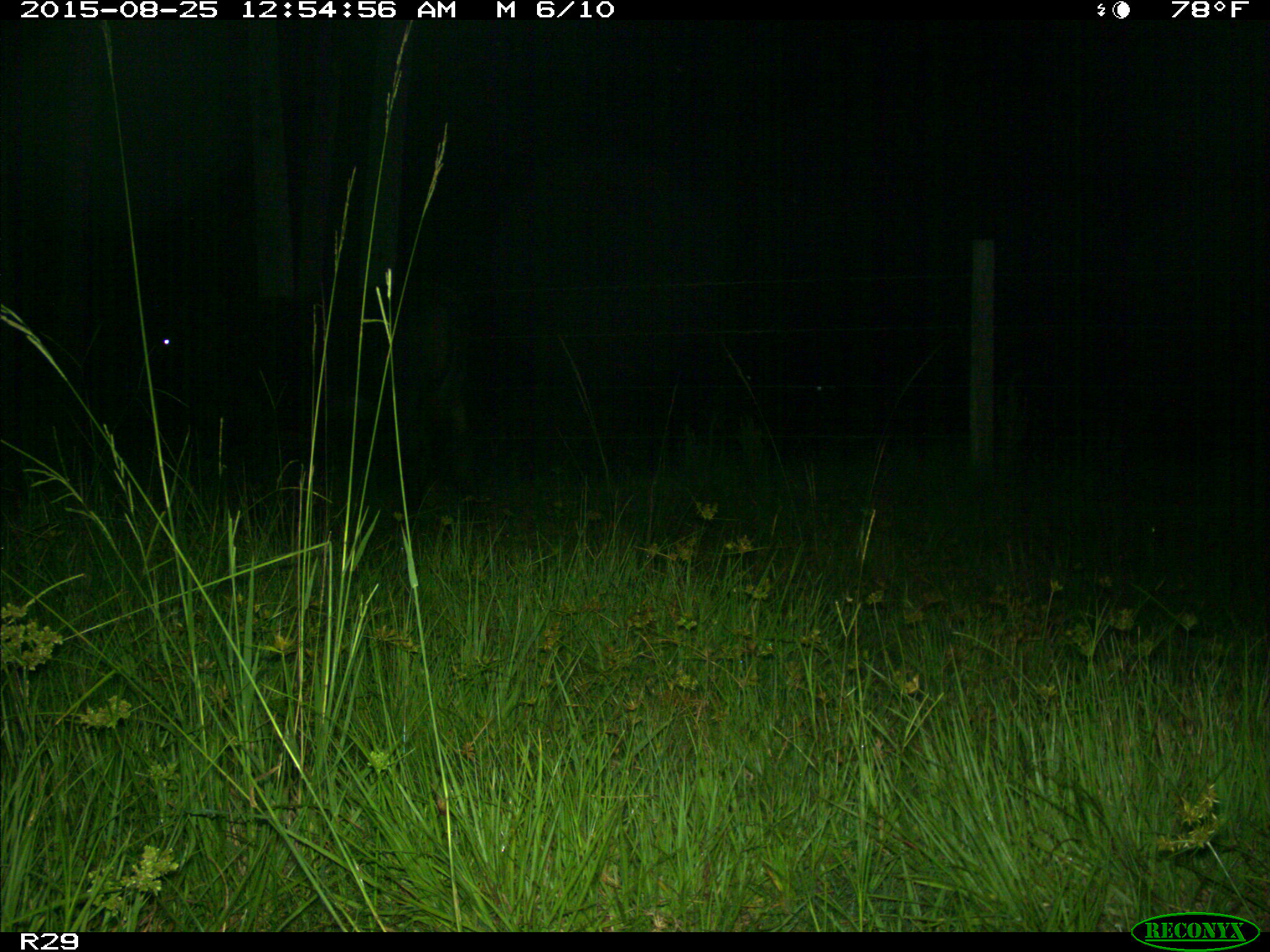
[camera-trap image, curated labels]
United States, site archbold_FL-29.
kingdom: Animalia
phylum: Chordata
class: Mammalia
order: Artiodactyla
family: Bovidae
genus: Bos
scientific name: Bos taurus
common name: domestic cow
Bos taurus (domestic cow).